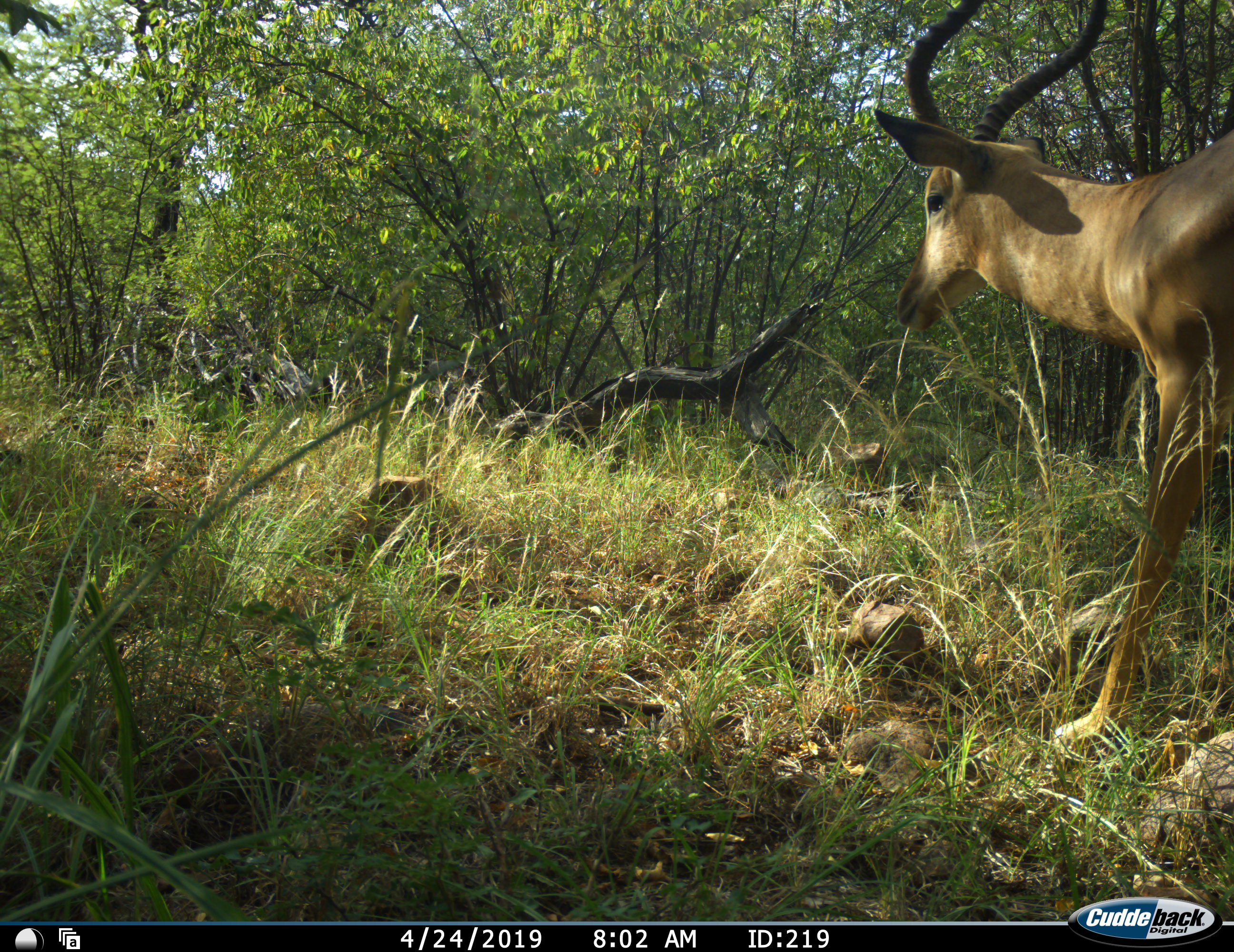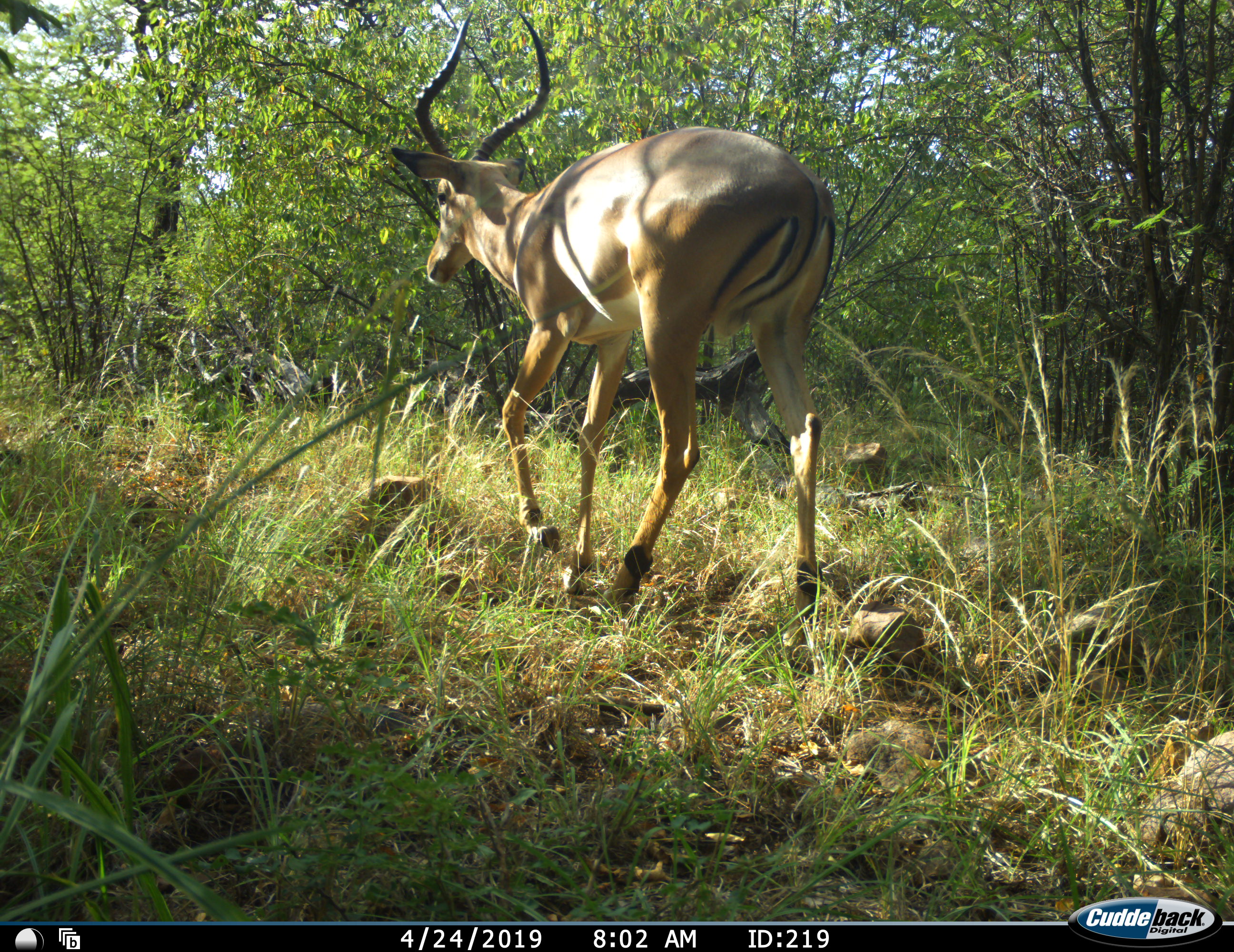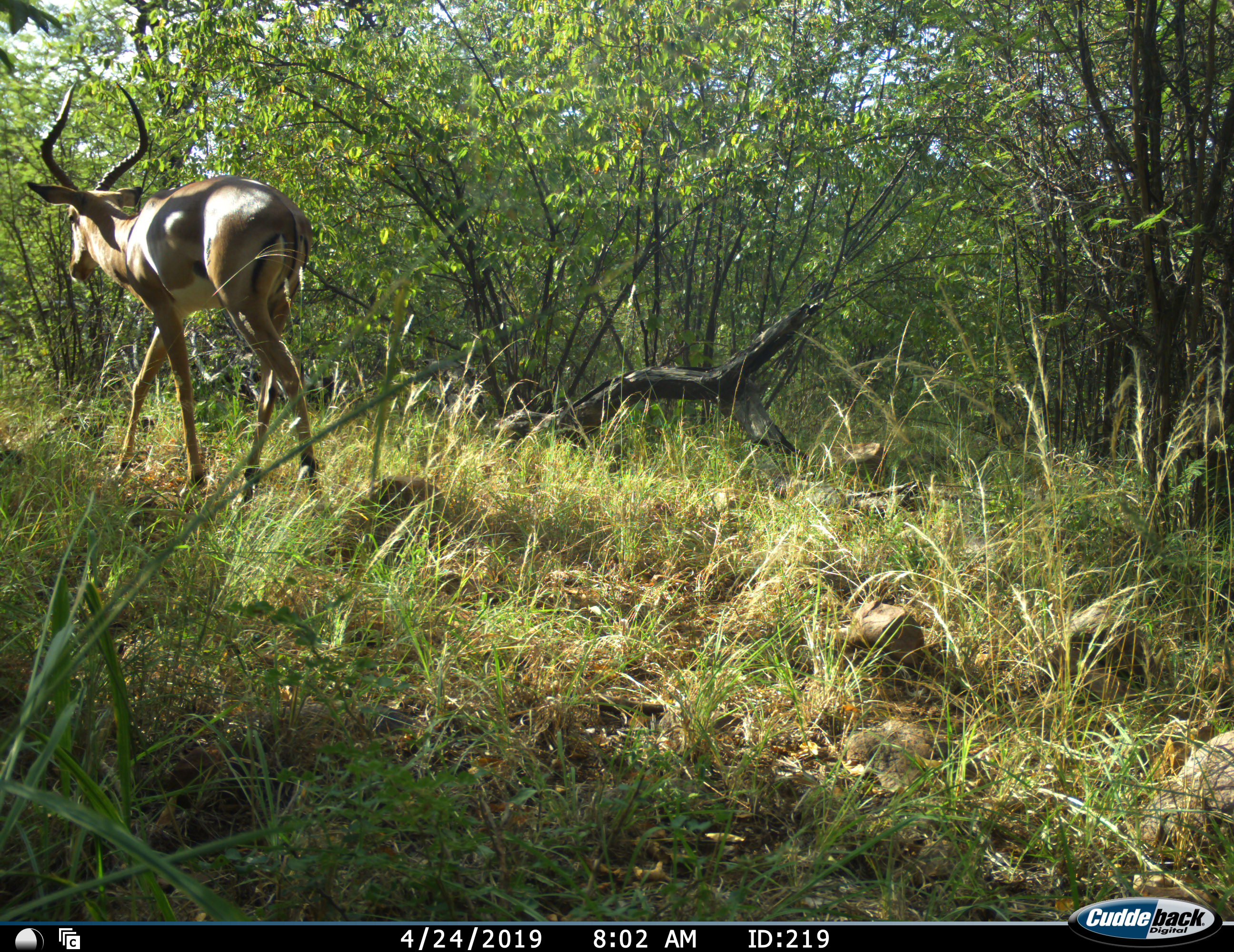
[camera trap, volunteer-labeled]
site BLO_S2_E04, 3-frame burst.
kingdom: Animalia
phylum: Chordata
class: Mammalia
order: Artiodactyla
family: Bovidae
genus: Aepyceros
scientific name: Aepyceros melampus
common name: impala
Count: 1.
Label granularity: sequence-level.